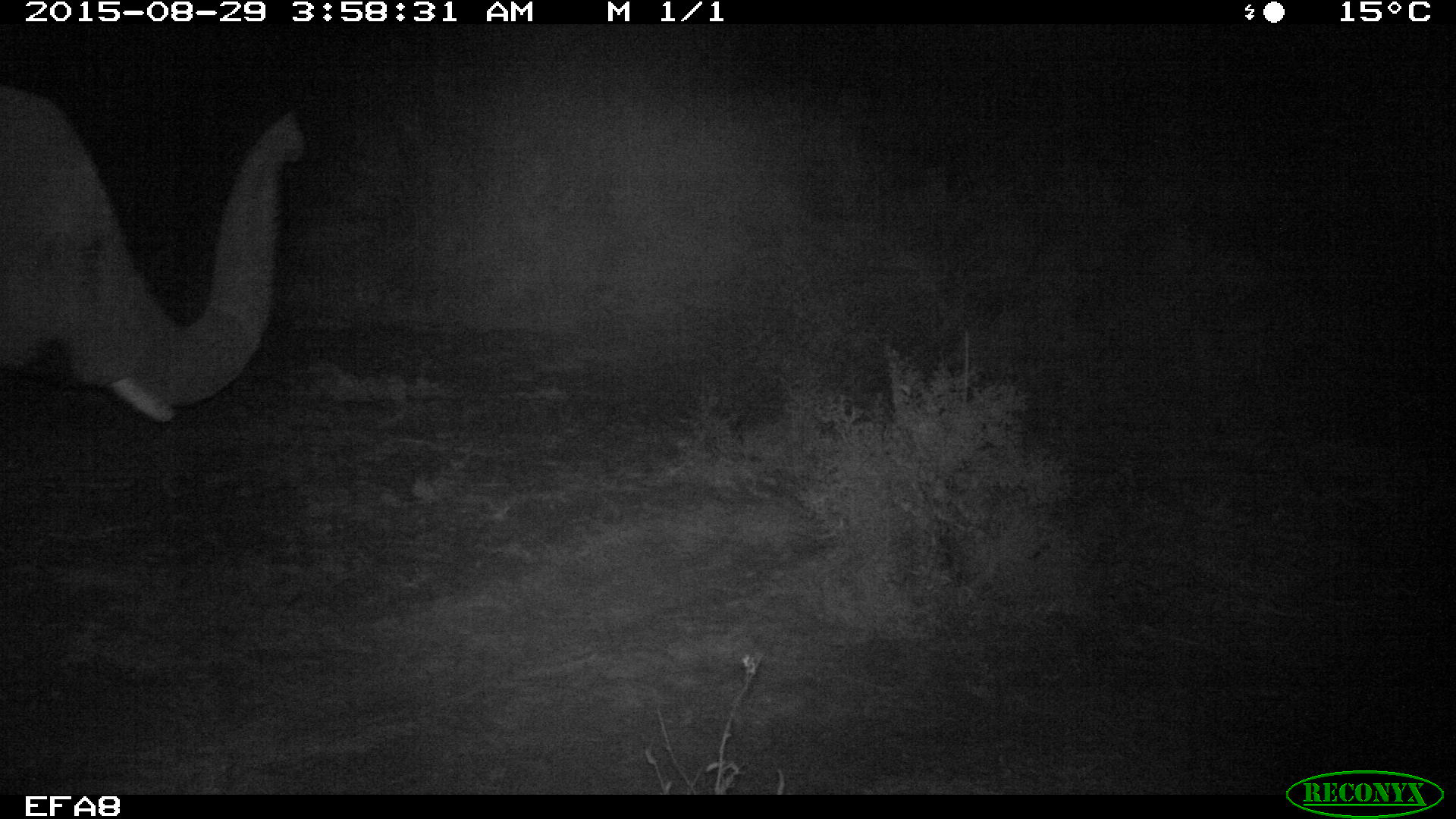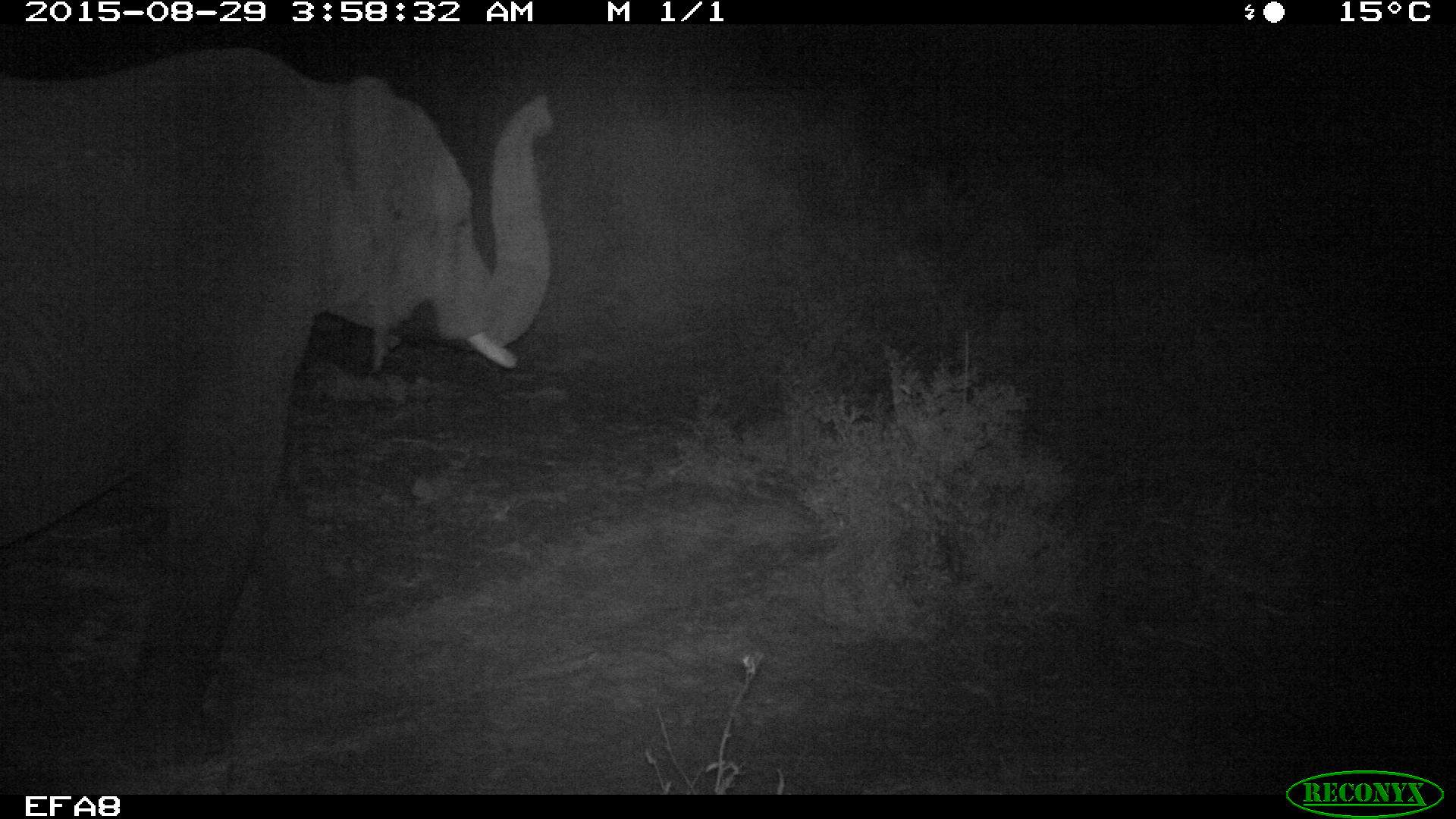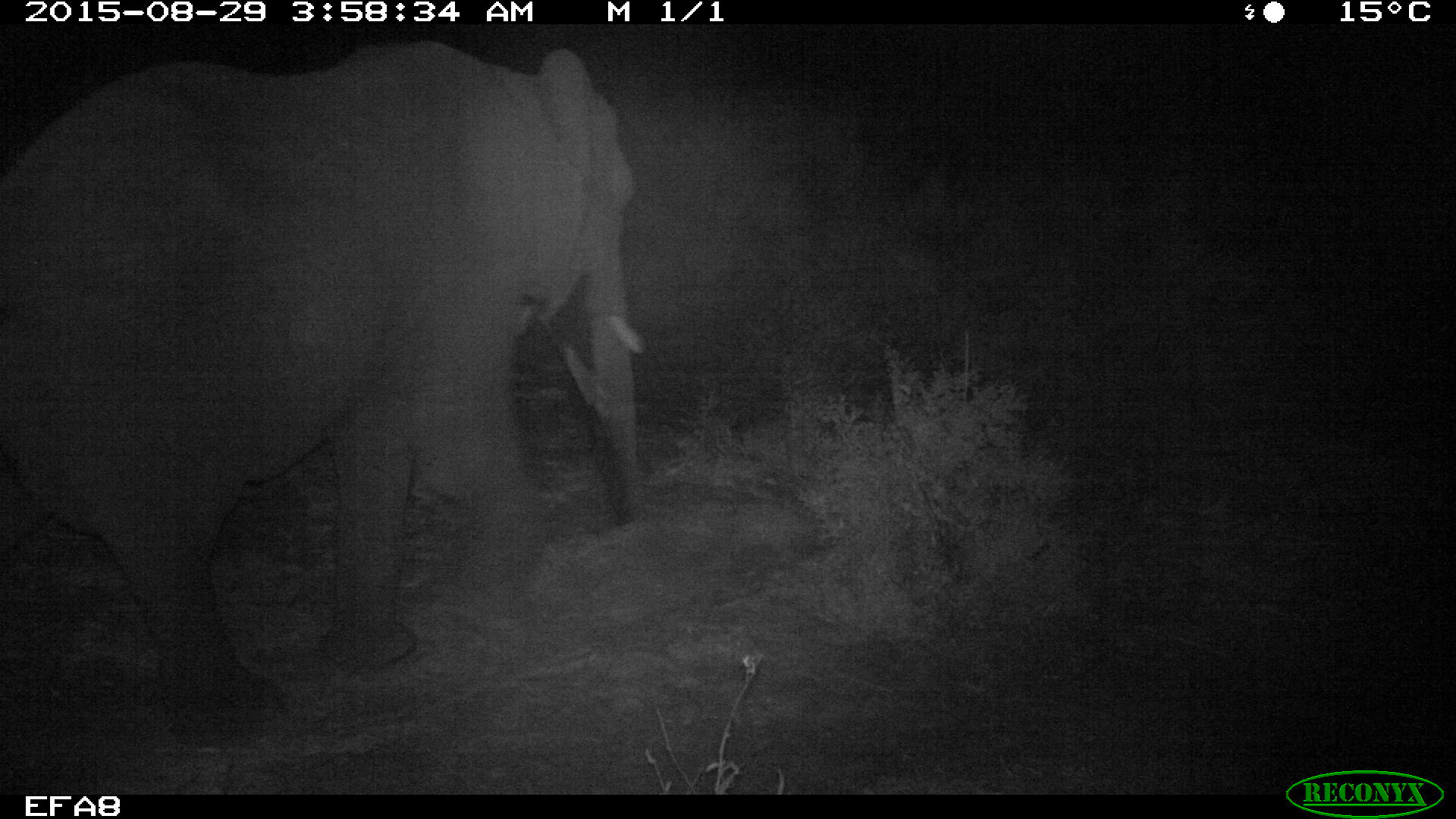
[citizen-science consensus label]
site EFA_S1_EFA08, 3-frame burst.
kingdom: Animalia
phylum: Chordata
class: Mammalia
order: Proboscidea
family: Elephantidae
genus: Loxodonta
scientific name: Loxodonta africana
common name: african bush elephant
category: elephant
Elephant (african bush elephant) (Loxodonta africana), count 1. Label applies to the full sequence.